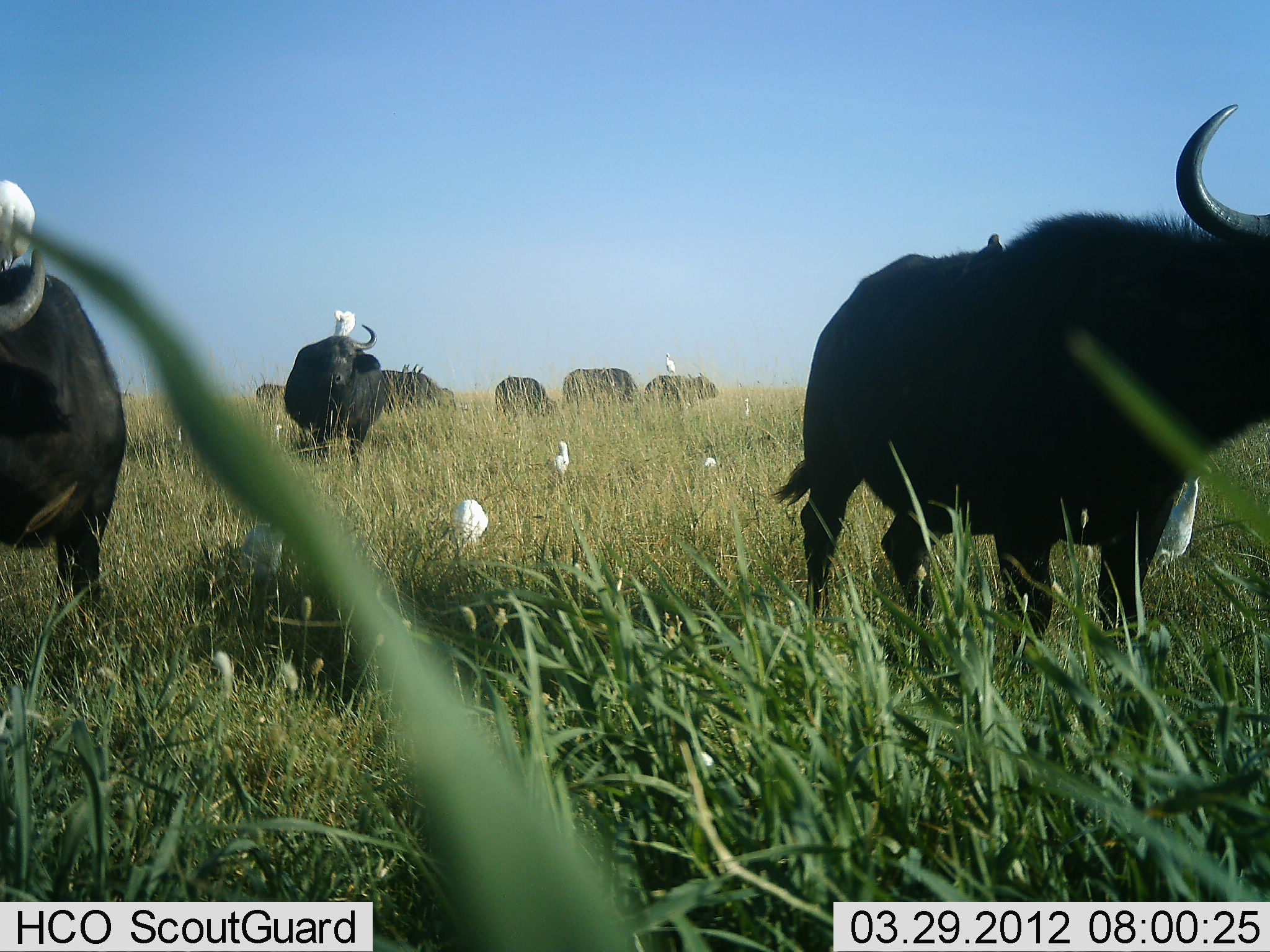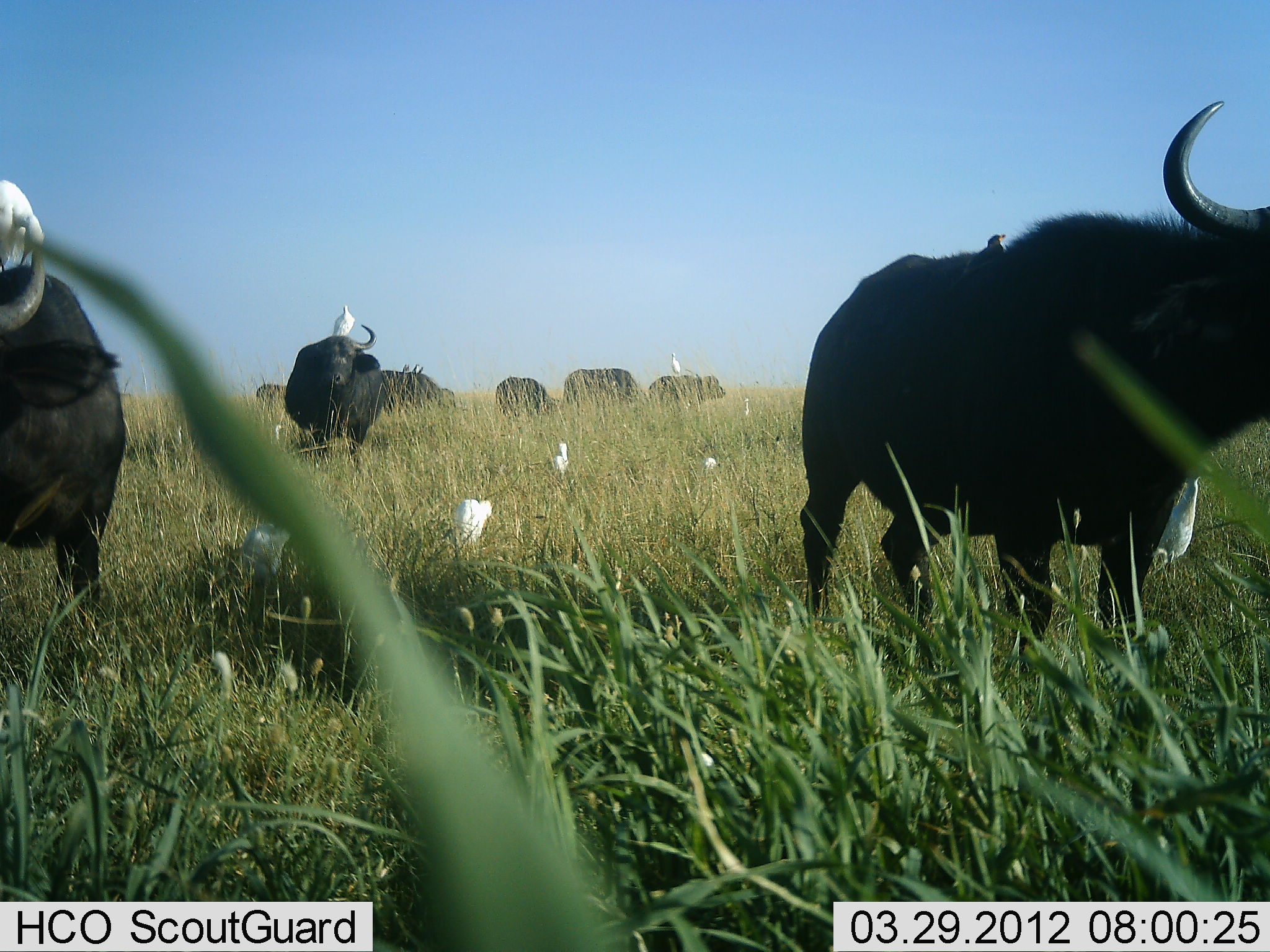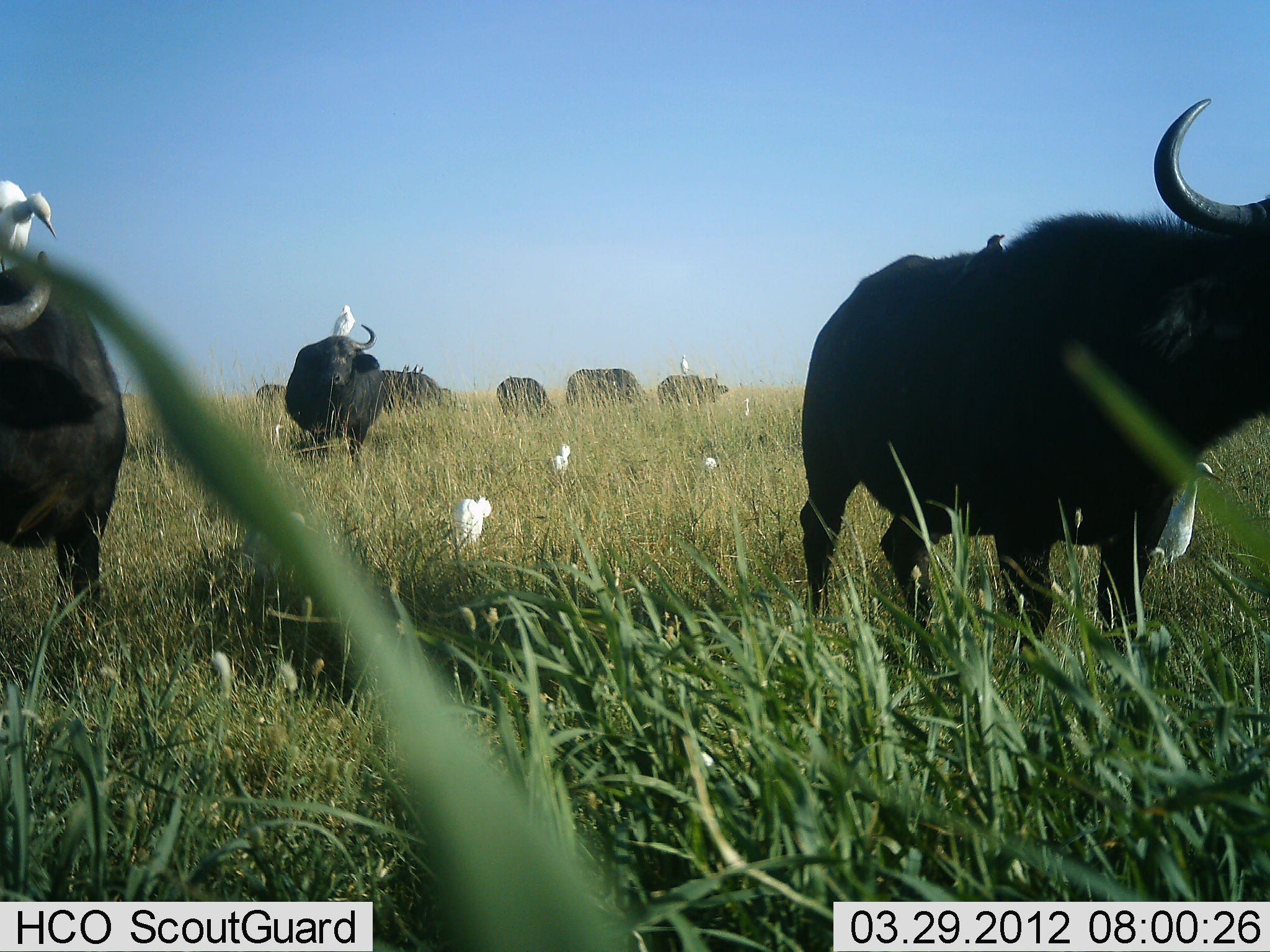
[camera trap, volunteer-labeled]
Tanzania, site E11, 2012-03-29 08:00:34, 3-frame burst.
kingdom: Animalia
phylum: Chordata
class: Mammalia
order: Artiodactyla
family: Bovidae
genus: Syncerus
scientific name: Syncerus caffer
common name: cape buffalo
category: buffalo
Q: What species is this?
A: Buffalo (cape buffalo) (Syncerus caffer).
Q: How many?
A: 8.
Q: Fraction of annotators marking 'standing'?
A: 88%.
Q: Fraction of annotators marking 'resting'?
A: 0%.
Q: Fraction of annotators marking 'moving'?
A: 18%.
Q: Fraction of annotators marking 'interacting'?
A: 12%.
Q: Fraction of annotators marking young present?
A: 0%.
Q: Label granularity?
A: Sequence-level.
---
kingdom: Animalia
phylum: Chordata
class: Aves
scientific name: Aves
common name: bird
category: otherbird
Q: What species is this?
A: Otherbird (bird) (Aves).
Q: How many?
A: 9.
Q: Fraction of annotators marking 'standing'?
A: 85%.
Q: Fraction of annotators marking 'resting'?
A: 15%.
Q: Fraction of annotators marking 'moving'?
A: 8%.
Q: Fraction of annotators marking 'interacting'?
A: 31%.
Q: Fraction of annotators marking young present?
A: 0%.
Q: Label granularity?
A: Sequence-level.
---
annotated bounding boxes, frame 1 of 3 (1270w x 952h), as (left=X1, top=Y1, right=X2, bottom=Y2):
animal: (left=770, top=103, right=1270, bottom=673); (left=0, top=265, right=128, bottom=610); (left=284, top=325, right=386, bottom=462); (left=381, top=369, right=457, bottom=419); (left=564, top=367, right=644, bottom=412); (left=0, top=181, right=37, bottom=268); (left=644, top=371, right=718, bottom=410); (left=495, top=377, right=557, bottom=422); (left=457, top=499, right=489, bottom=543); (left=333, top=310, right=356, bottom=336); (left=256, top=384, right=285, bottom=402); (left=555, top=440, right=570, bottom=474); (left=666, top=352, right=675, bottom=376); (left=744, top=398, right=751, bottom=417); (left=704, top=458, right=717, bottom=467)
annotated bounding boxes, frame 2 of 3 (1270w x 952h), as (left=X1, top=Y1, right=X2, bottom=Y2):
animal: (left=800, top=100, right=1270, bottom=635); (left=0, top=266, right=129, bottom=625); (left=284, top=323, right=381, bottom=461); (left=562, top=368, right=648, bottom=417); (left=0, top=180, right=43, bottom=268); (left=381, top=369, right=460, bottom=414); (left=495, top=376, right=559, bottom=420); (left=648, top=374, right=726, bottom=410); (left=241, top=523, right=288, bottom=575); (left=457, top=499, right=496, bottom=546); (left=332, top=305, right=355, bottom=336); (left=256, top=383, right=286, bottom=401); (left=552, top=443, right=568, bottom=471); (left=670, top=352, right=683, bottom=375); (left=403, top=363, right=424, bottom=374); (left=744, top=398, right=750, bottom=417); (left=704, top=458, right=715, bottom=467)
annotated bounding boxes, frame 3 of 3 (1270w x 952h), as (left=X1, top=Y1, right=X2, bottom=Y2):
animal: (left=801, top=100, right=1270, bottom=641); (left=0, top=252, right=130, bottom=605); (left=284, top=324, right=388, bottom=456); (left=1157, top=460, right=1225, bottom=566); (left=0, top=180, right=60, bottom=277); (left=241, top=510, right=309, bottom=592); (left=566, top=368, right=648, bottom=411); (left=382, top=371, right=442, bottom=413); (left=495, top=377, right=551, bottom=421); (left=953, top=233, right=1010, bottom=276); (left=656, top=375, right=729, bottom=405); (left=456, top=497, right=492, bottom=544); (left=256, top=384, right=286, bottom=408); (left=334, top=306, right=355, bottom=337); (left=553, top=444, right=571, bottom=473); (left=401, top=364, right=425, bottom=373); (left=680, top=355, right=689, bottom=375); (left=701, top=456, right=716, bottom=468); (left=744, top=398, right=751, bottom=415)